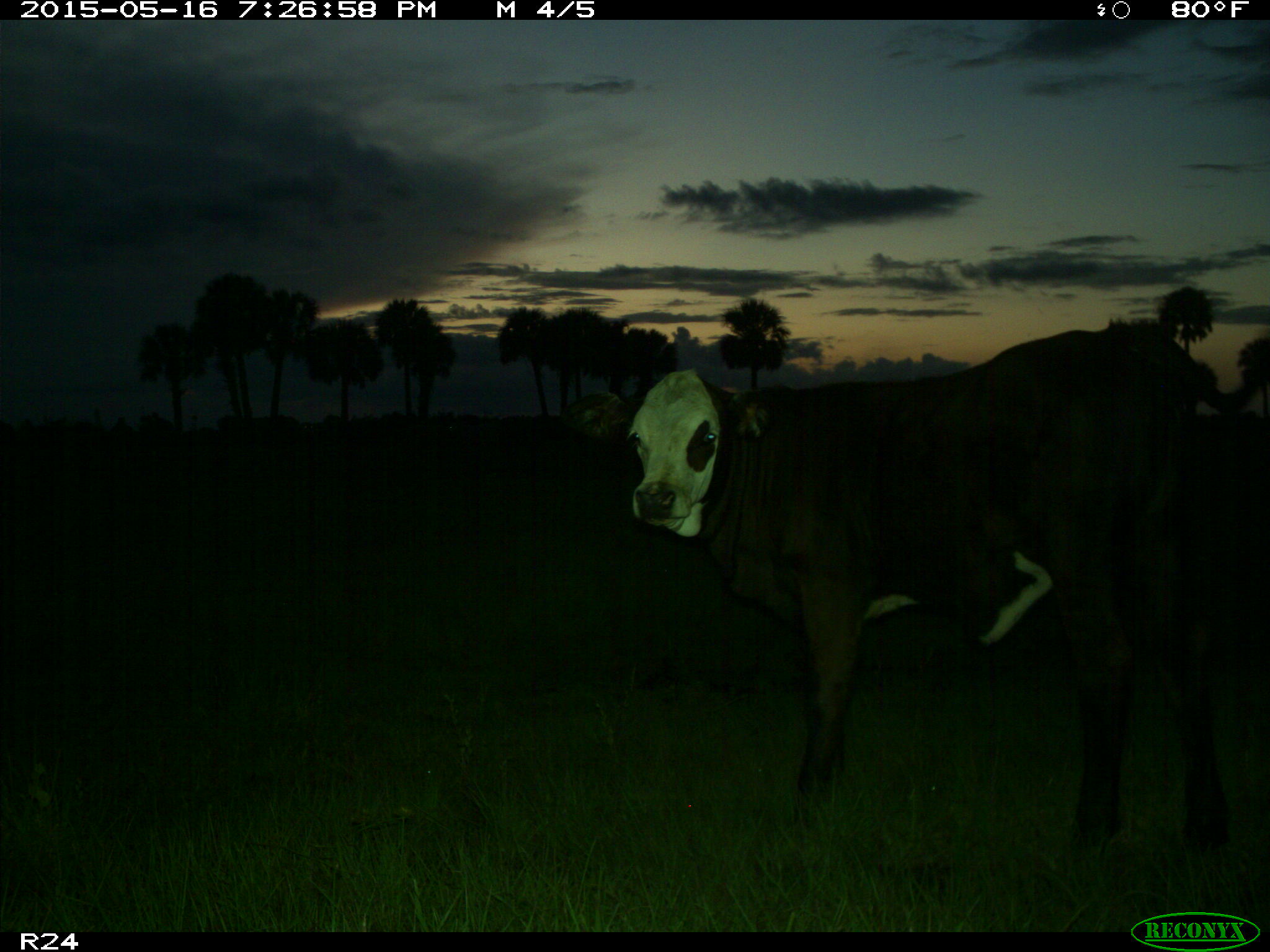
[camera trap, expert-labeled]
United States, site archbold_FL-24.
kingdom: Animalia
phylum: Chordata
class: Mammalia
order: Artiodactyla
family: Bovidae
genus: Bos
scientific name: Bos taurus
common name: domestic cow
Bos taurus (domestic cow).